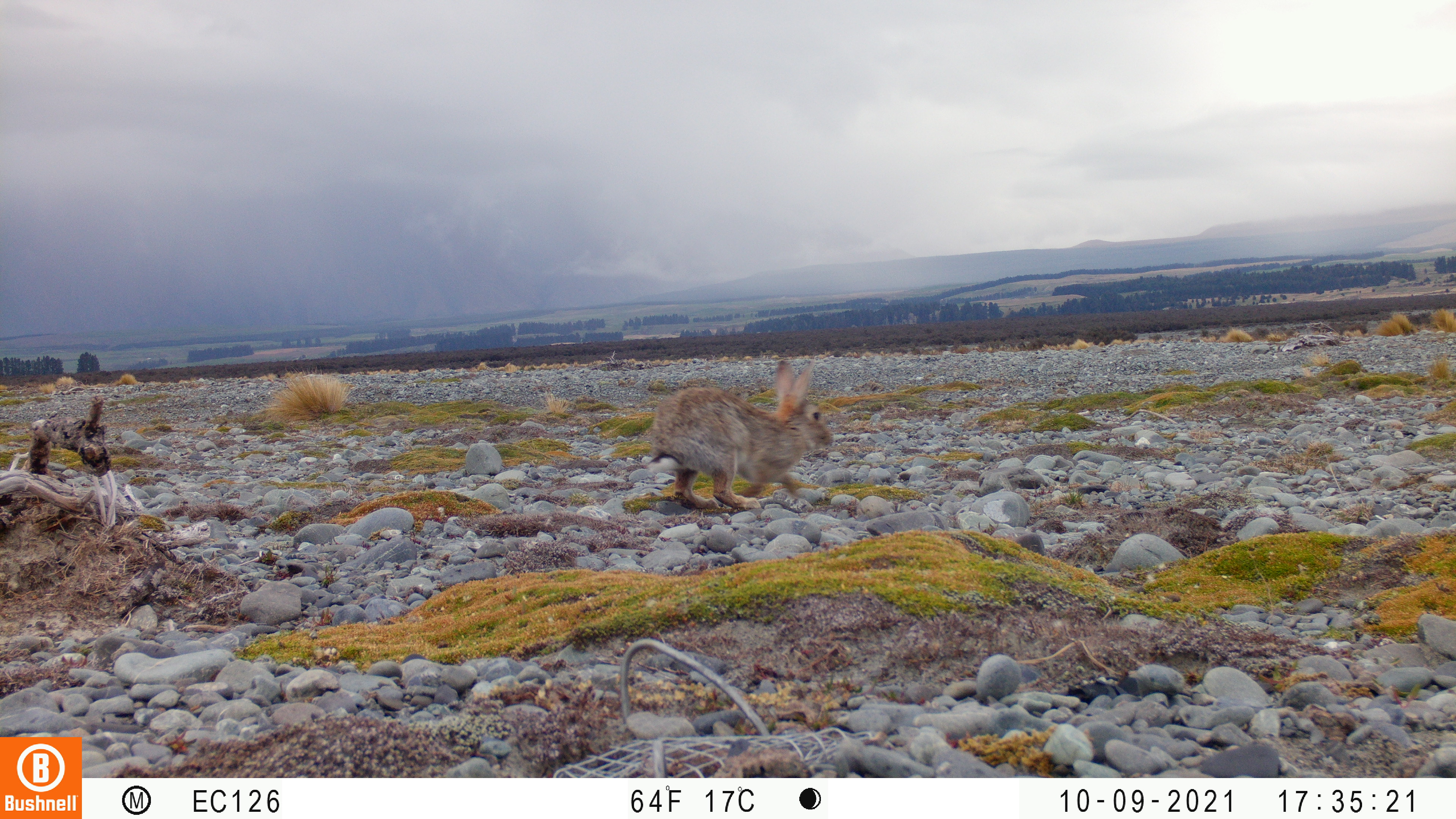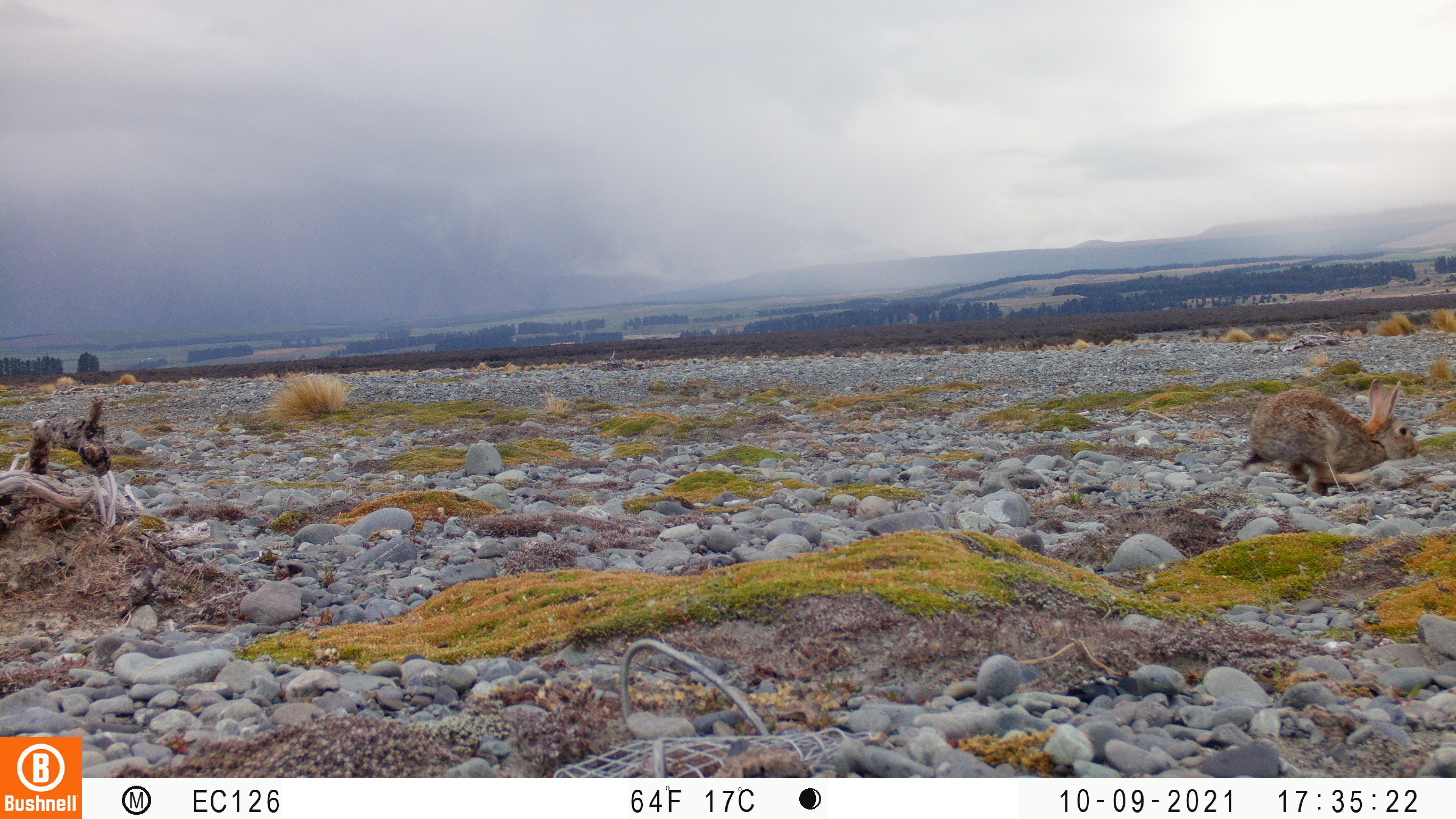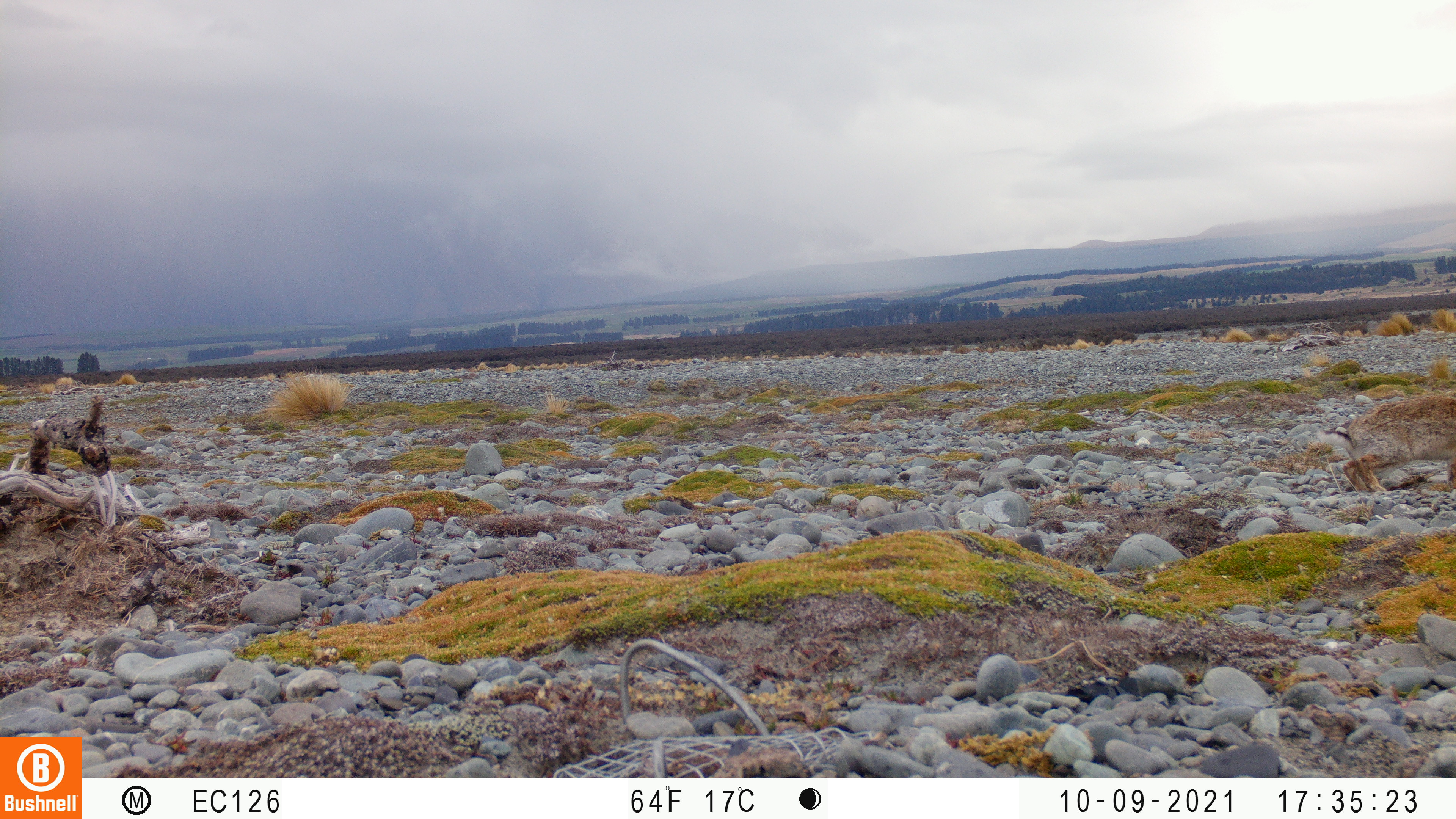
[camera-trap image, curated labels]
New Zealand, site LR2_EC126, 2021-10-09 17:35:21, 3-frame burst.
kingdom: Animalia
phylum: Chordata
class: Mammalia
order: Lagomorpha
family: Leporidae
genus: Oryctolagus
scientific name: Oryctolagus cuniculus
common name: european rabbit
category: rabbit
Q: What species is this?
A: Rabbit (european rabbit) (Oryctolagus cuniculus).